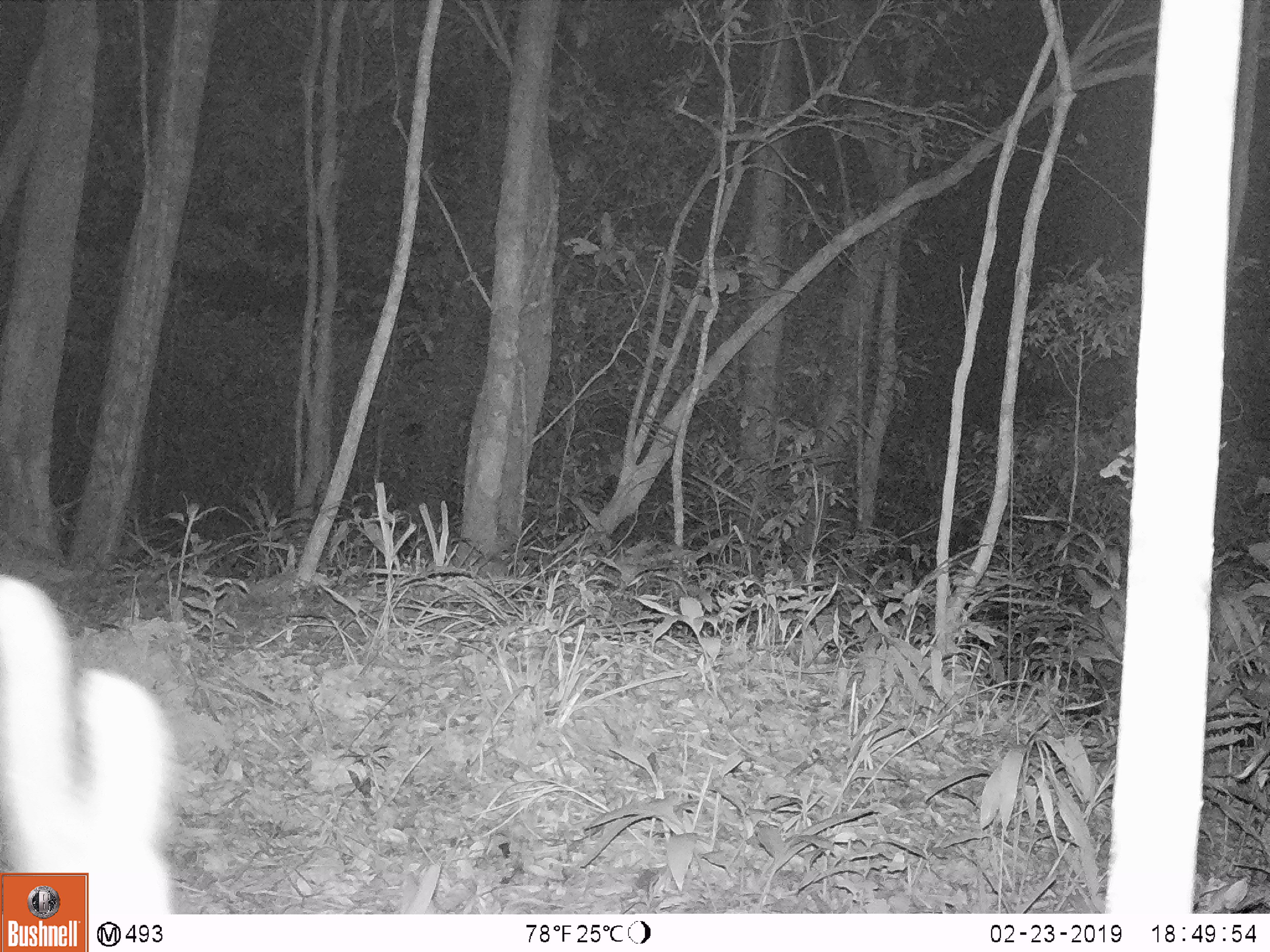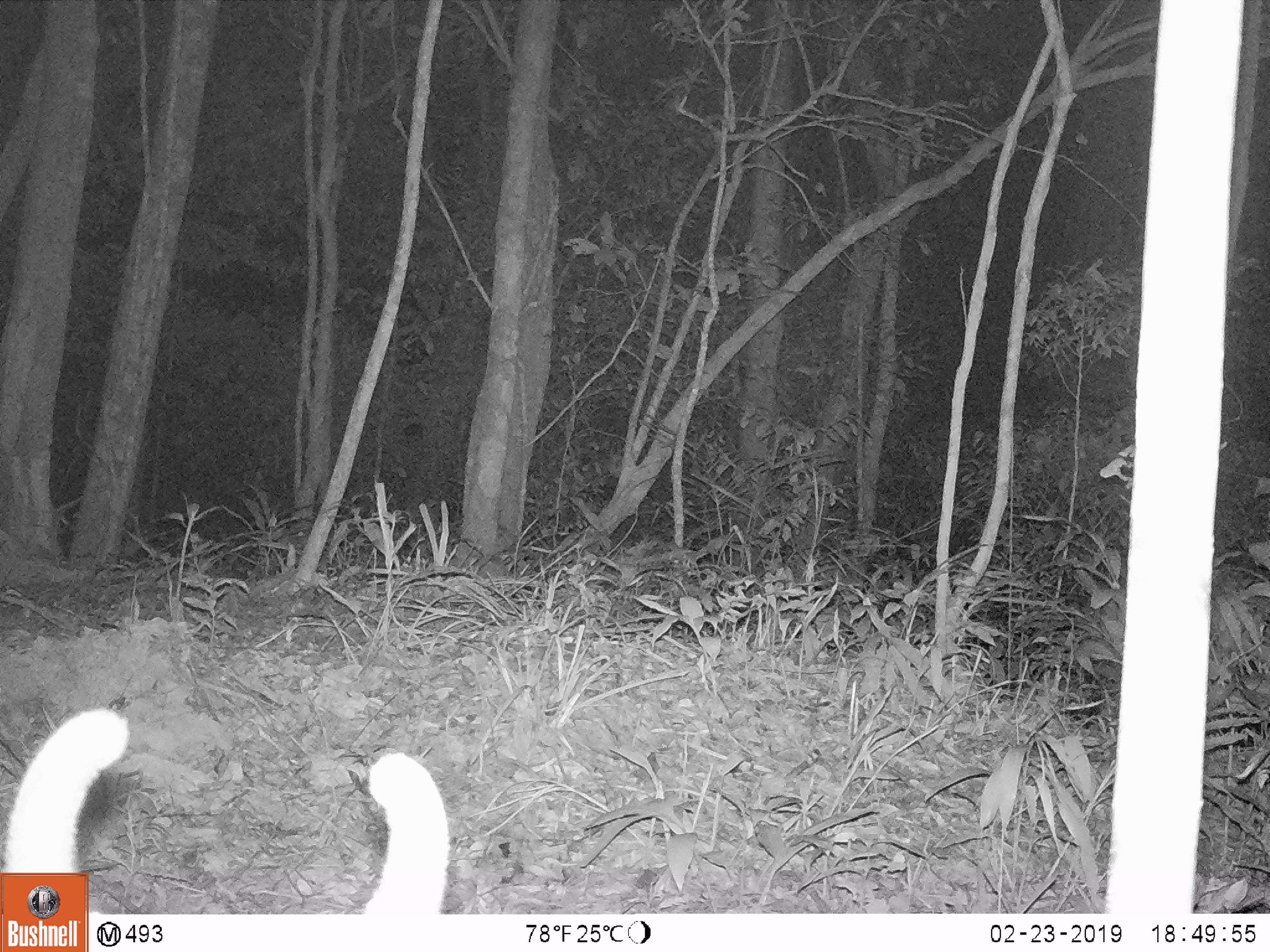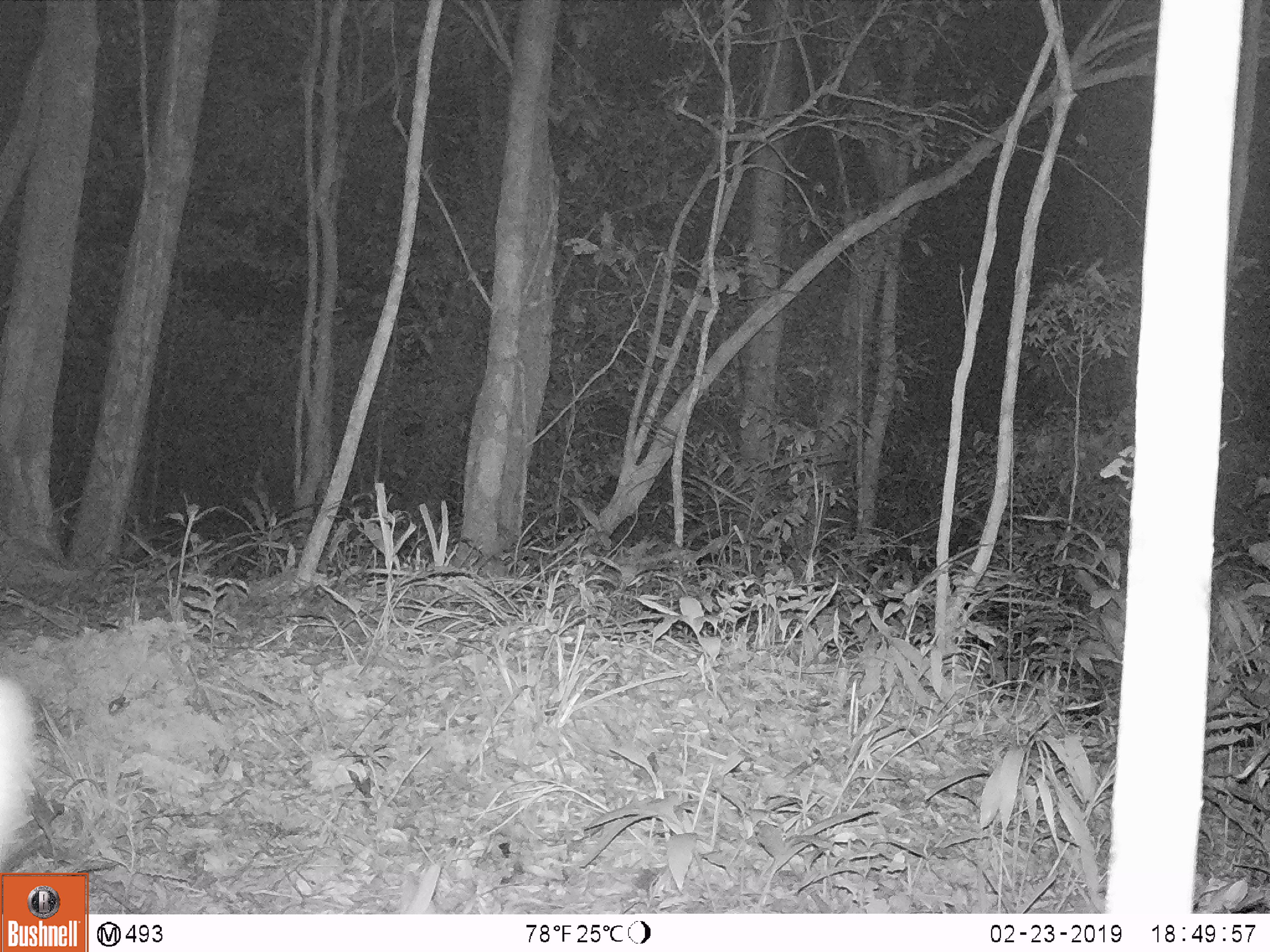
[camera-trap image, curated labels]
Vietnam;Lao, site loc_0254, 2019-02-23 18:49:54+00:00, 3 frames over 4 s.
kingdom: Animalia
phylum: Chordata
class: Mammalia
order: Artiodactyla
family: Cervidae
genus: Muntiacus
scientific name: Muntiacus vuquangensis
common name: large-antlered muntjac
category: large antlered muntjac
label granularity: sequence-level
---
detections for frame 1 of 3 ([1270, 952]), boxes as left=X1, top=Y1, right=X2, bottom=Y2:
large antlered muntjac: left=0, top=575, right=174, bottom=914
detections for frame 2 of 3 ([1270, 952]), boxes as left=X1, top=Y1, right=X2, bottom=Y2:
large antlered muntjac: left=7, top=709, right=448, bottom=913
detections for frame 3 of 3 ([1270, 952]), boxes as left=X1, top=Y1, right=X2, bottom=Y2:
large antlered muntjac: left=0, top=672, right=30, bottom=862